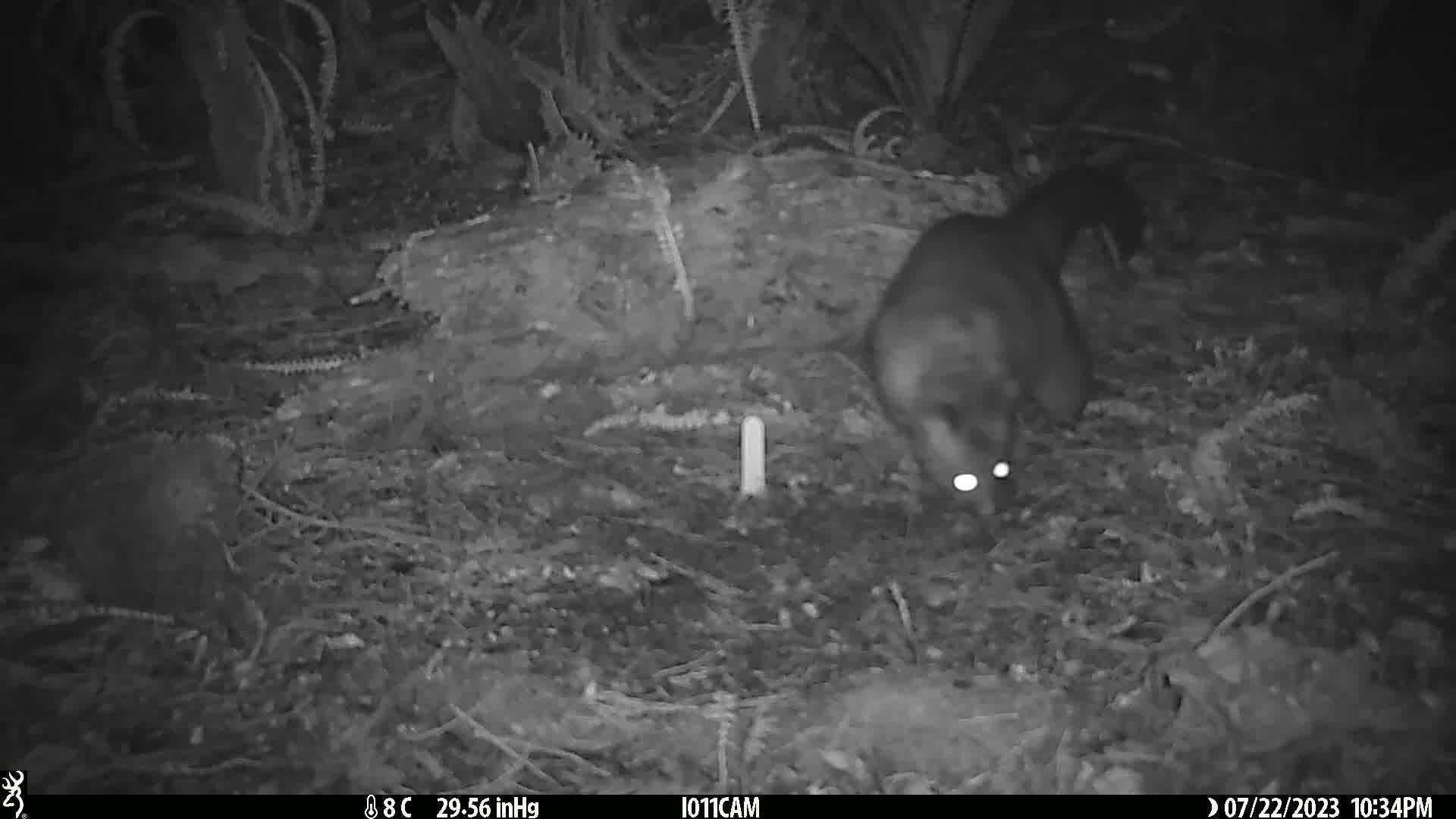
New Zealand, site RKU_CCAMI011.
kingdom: Animalia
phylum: Chordata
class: Mammalia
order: Diprotodontia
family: Phalangeridae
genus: Trichosurus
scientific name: Trichosurus vulpecula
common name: common brushtail possum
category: possum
Possum (common brushtail possum) (Trichosurus vulpecula).